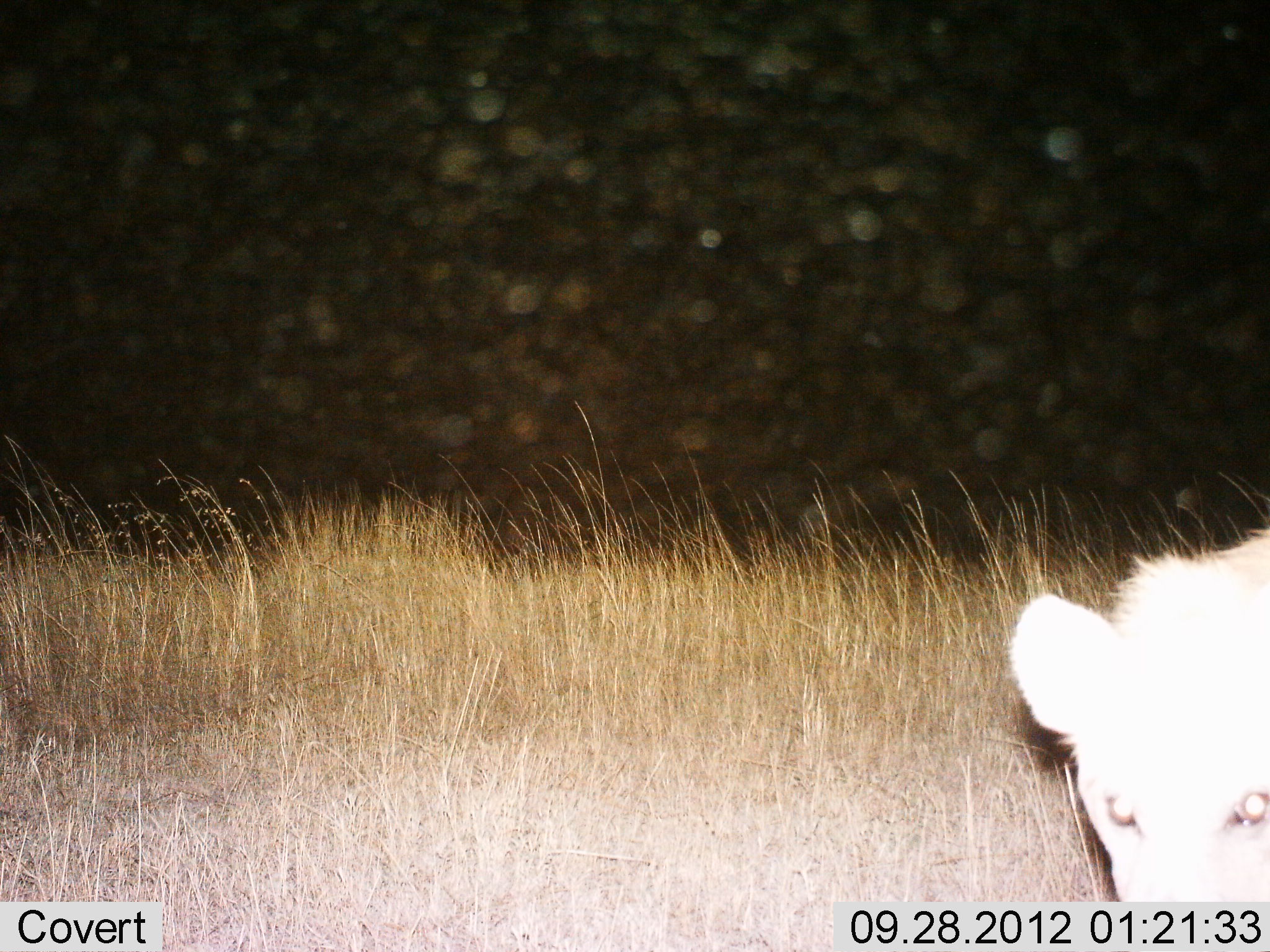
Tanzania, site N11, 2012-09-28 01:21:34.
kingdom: Animalia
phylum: Chordata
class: Mammalia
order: Carnivora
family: Felidae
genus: Panthera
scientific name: Panthera leo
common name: lion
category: lionfemale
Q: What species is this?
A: Lionfemale (lion) (Panthera leo).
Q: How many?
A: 1.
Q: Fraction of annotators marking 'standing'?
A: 31%.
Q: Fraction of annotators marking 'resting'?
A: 0%.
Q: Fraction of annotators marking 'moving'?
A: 54%.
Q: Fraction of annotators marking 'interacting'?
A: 15%.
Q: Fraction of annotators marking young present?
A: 15%.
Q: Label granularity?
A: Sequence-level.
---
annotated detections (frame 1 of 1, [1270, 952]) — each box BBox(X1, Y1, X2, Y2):
animal: BBox(1008, 524, 1270, 901)